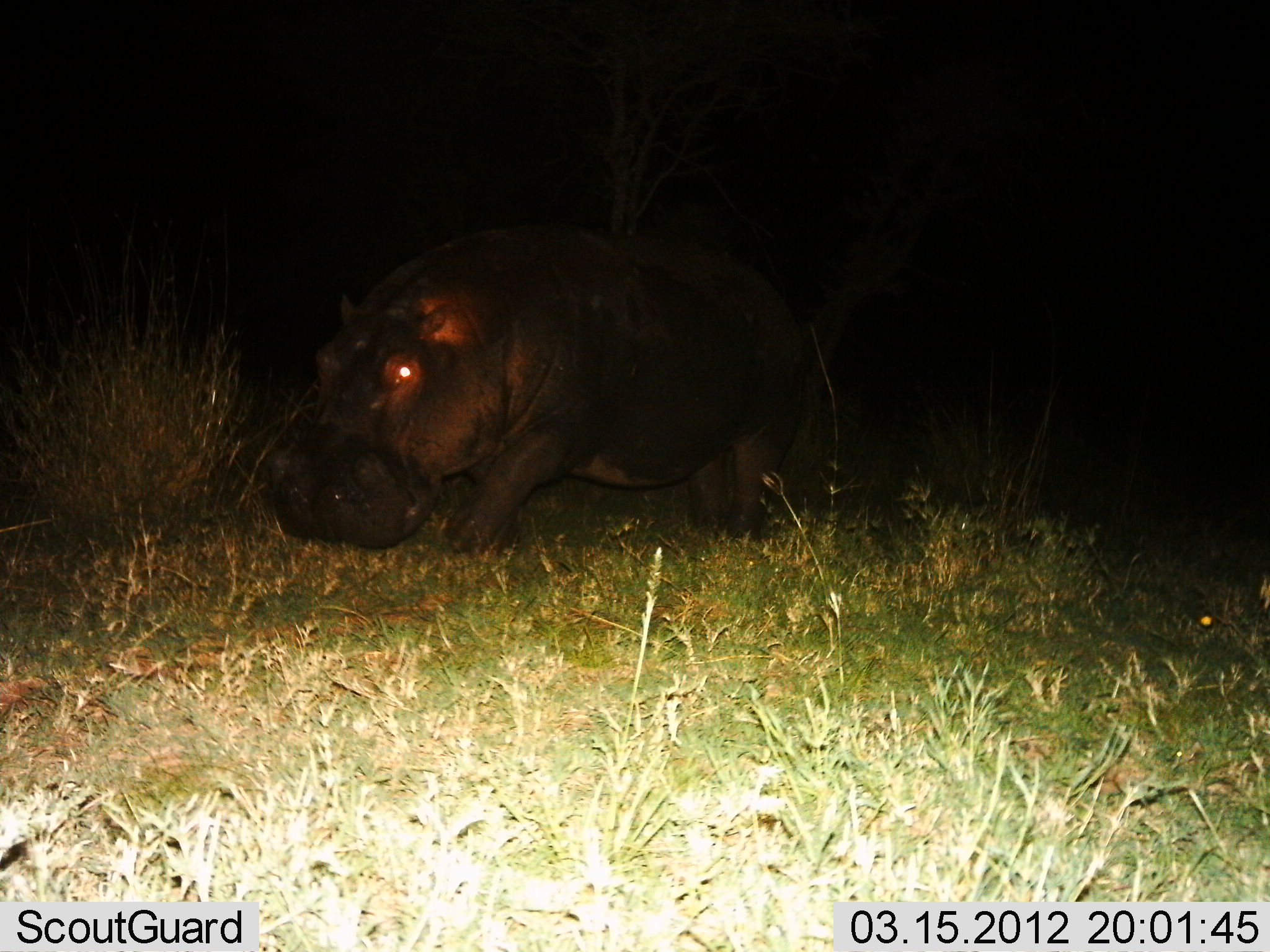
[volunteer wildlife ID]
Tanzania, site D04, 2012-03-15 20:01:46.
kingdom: Animalia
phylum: Chordata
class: Mammalia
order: Artiodactyla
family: Hippopotamidae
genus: Hippopotamus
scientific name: Hippopotamus amphibius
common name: hippopotamus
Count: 1.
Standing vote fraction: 25%.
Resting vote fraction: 0%.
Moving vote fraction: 75%.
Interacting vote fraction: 0%.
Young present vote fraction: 0%.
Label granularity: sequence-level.